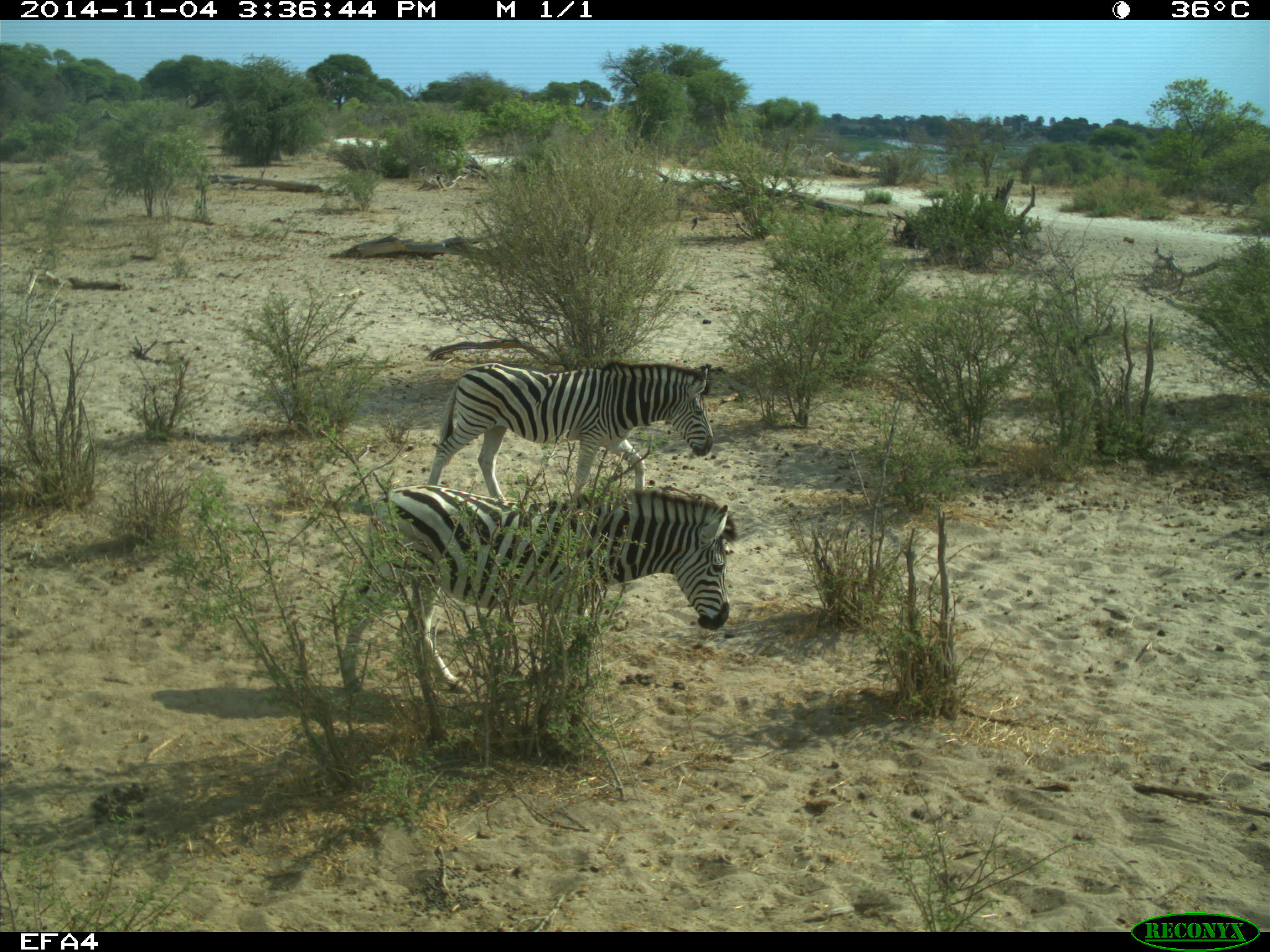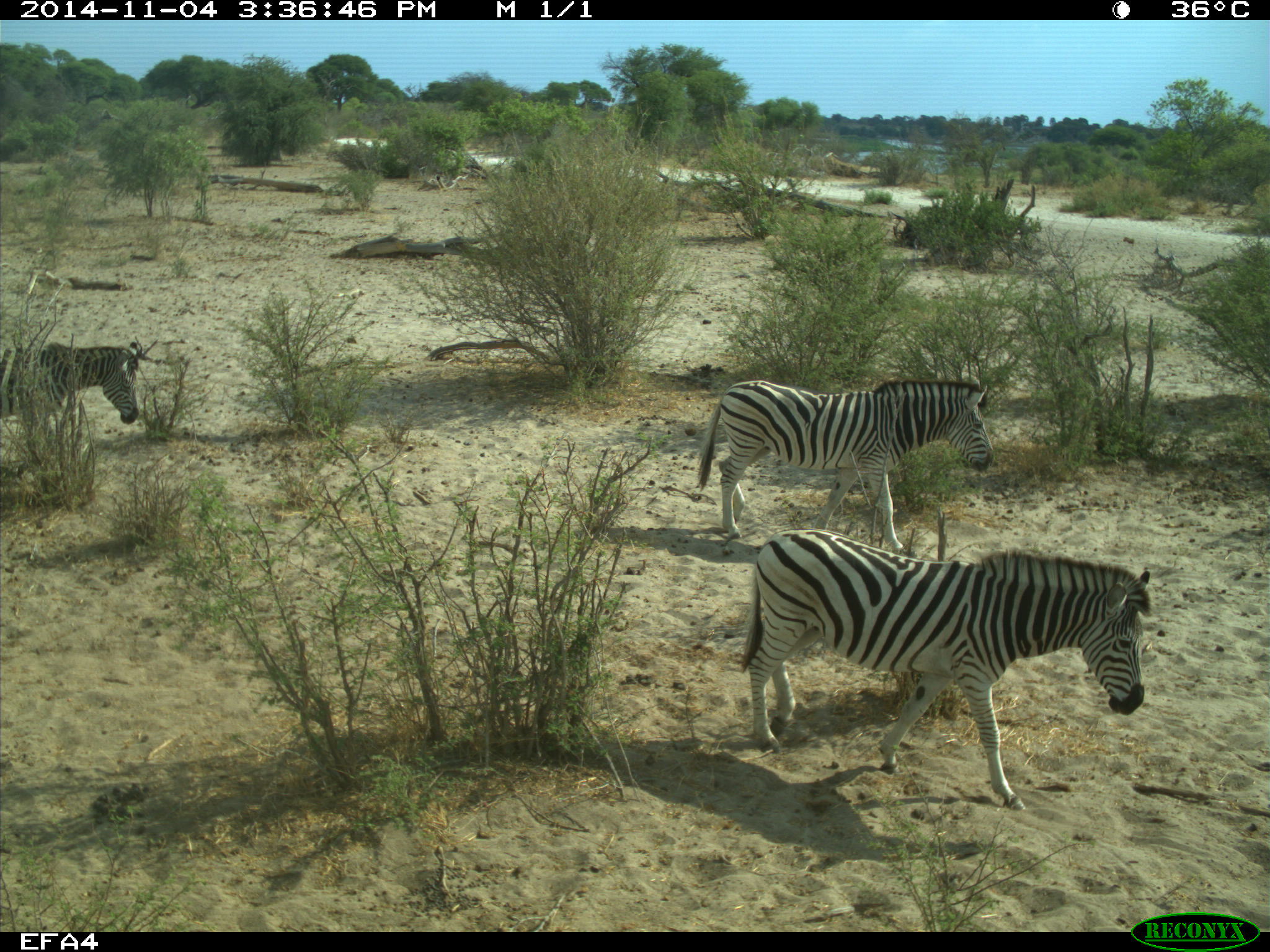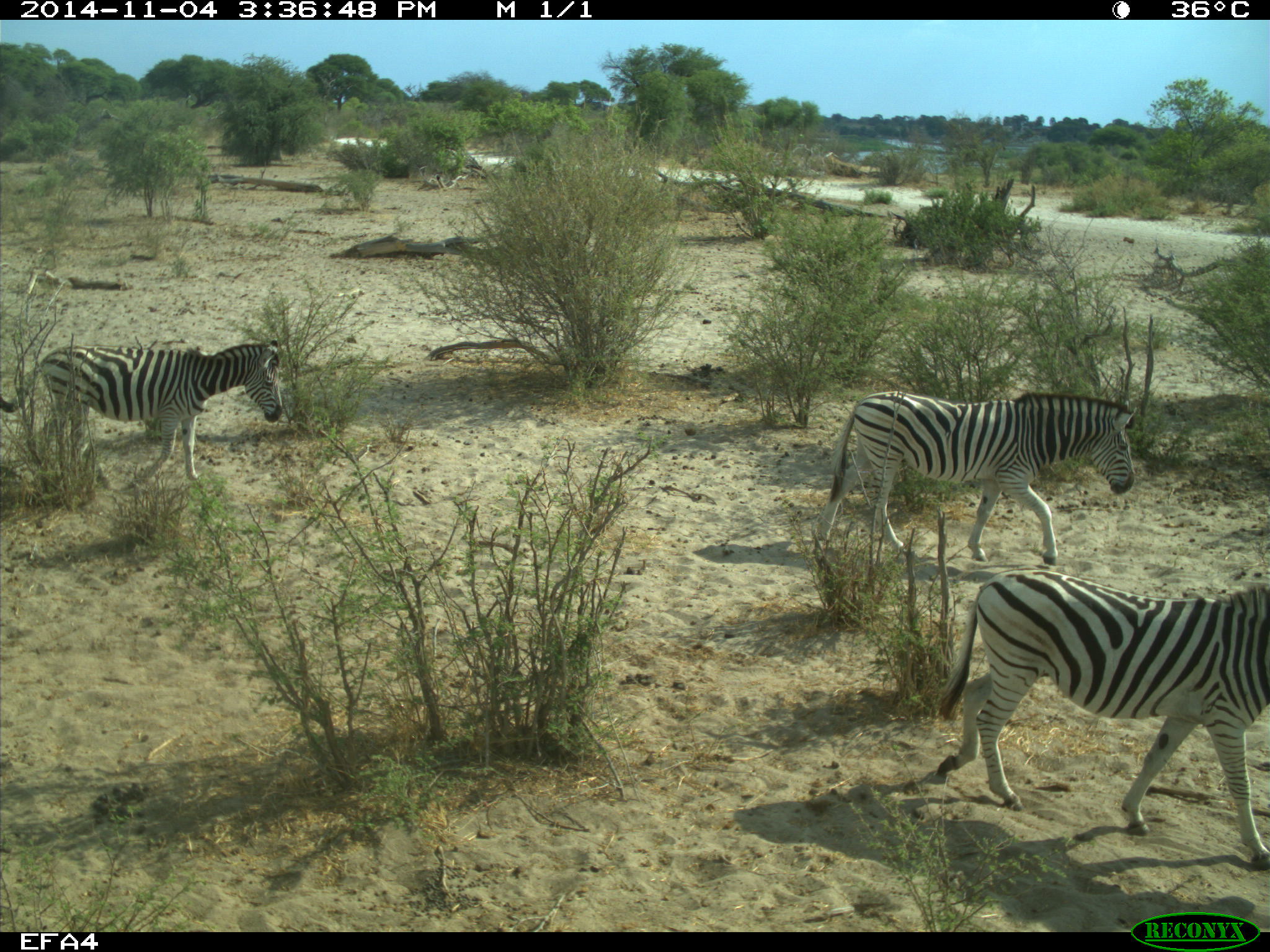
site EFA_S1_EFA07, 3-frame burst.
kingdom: Animalia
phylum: Chordata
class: Mammalia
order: Perissodactyla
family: Equidae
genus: Equus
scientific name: Equus quagga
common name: plains zebra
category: zebraplains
Zebraplains (plains zebra) (Equus quagga), count 3. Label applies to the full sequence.